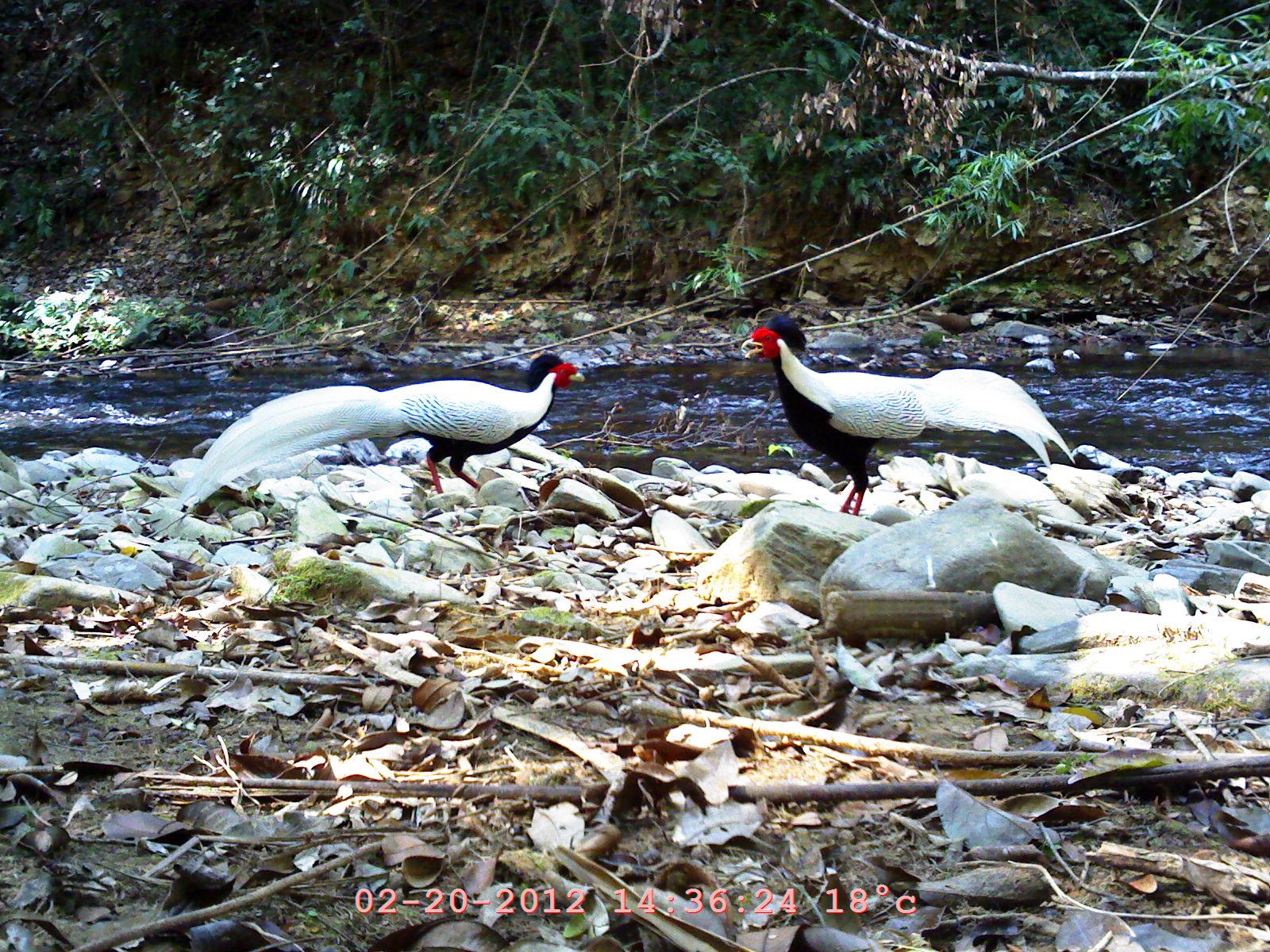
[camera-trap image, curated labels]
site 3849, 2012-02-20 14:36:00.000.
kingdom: Animalia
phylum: Chordata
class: Aves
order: Galliformes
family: Phasianidae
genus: Lophura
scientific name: Lophura nycthemera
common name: silver pheasant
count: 2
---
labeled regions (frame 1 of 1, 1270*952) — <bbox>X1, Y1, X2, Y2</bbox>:
lophura nycthemera: <bbox>739, 310, 1076, 517</bbox>; <bbox>172, 349, 585, 506</bbox>